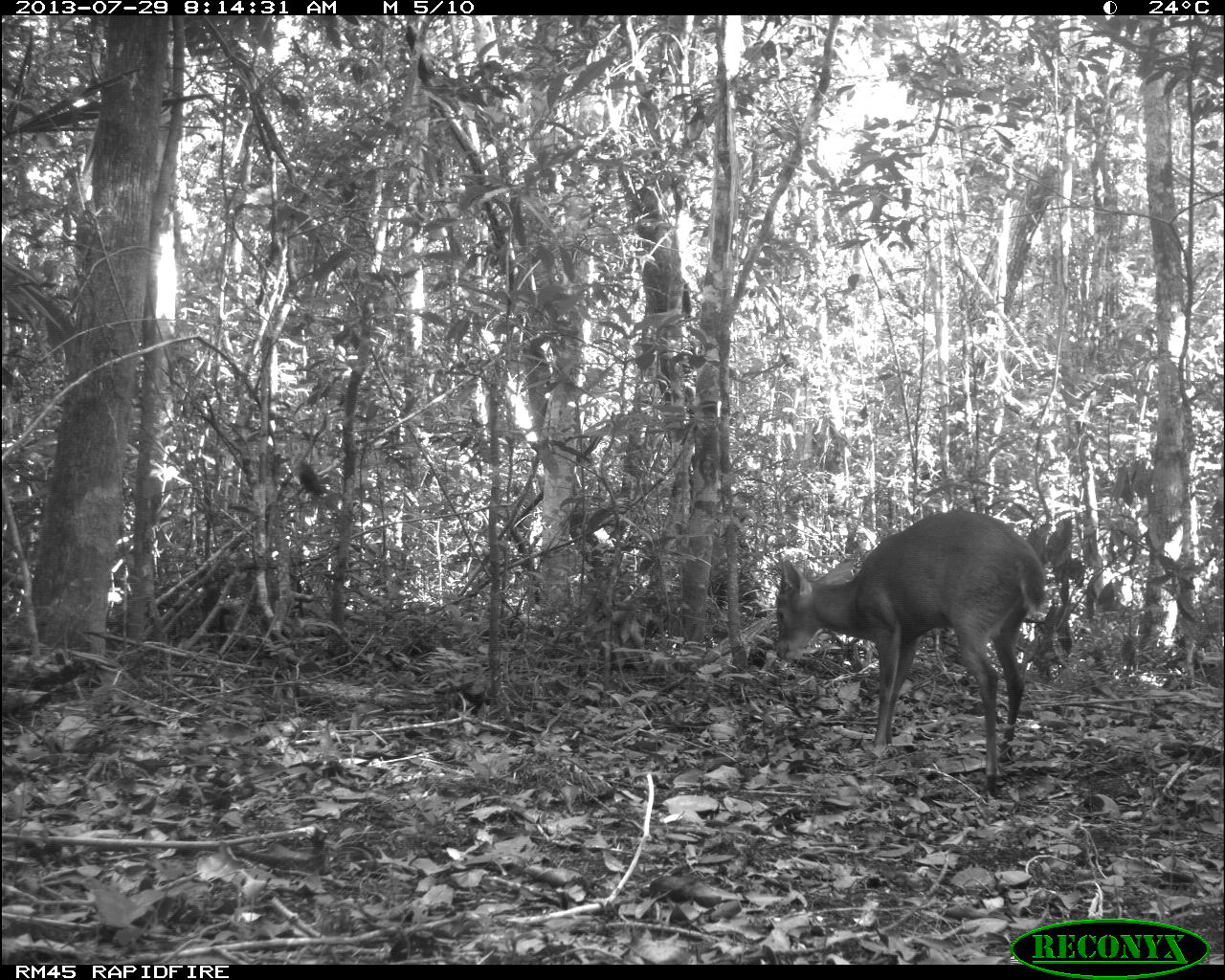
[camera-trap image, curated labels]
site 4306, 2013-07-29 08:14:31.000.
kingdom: Animalia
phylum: Chordata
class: Mammalia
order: Artiodactyla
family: Cervidae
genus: Mazama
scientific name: Mazama temama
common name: central american red brocket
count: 1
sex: male